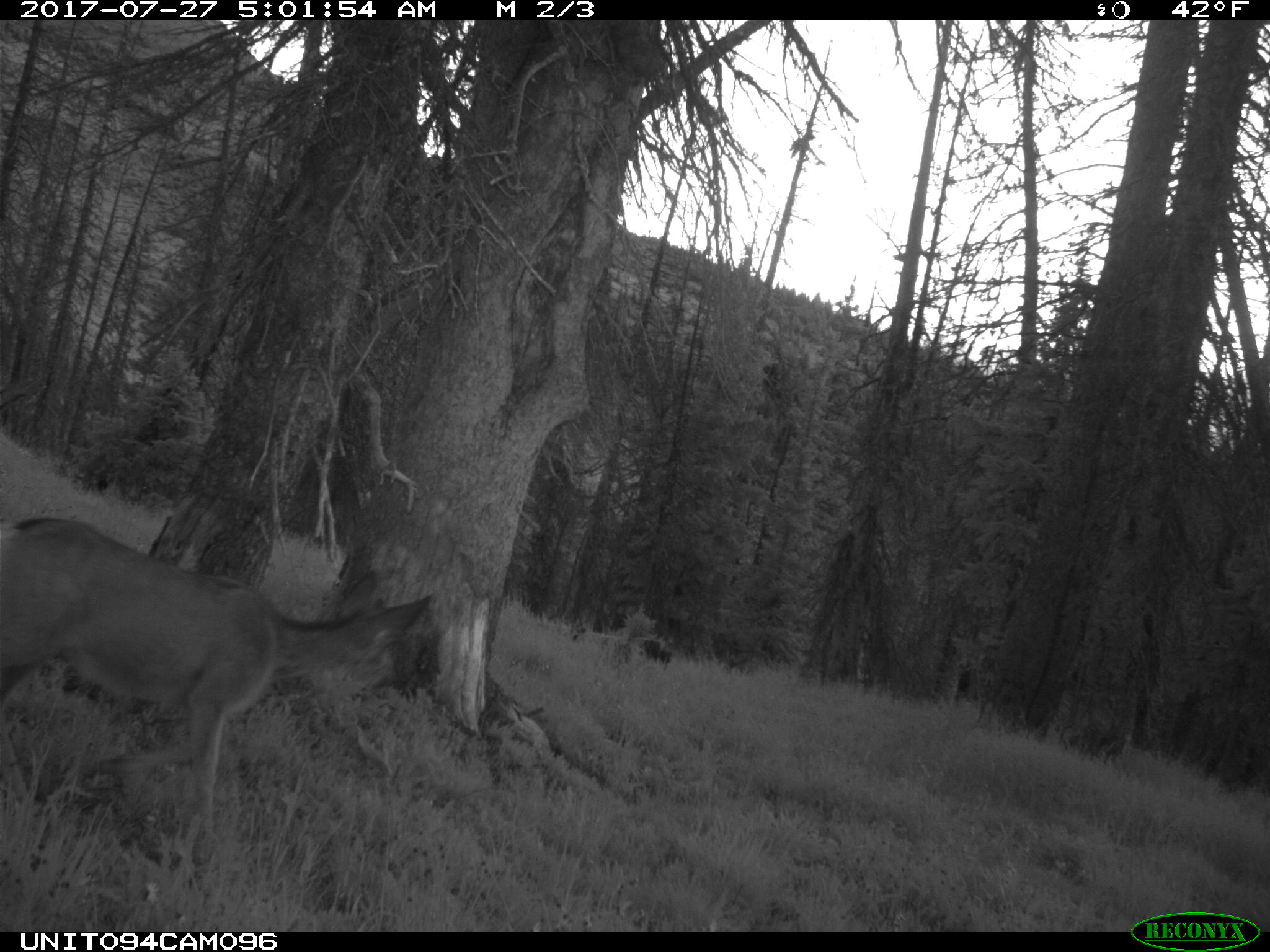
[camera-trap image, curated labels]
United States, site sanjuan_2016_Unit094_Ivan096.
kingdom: Animalia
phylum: Chordata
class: Mammalia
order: Artiodactyla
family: Cervidae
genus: Odocoileus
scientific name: Odocoileus hemionus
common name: mule deer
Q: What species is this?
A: Odocoileus hemionus (mule deer).